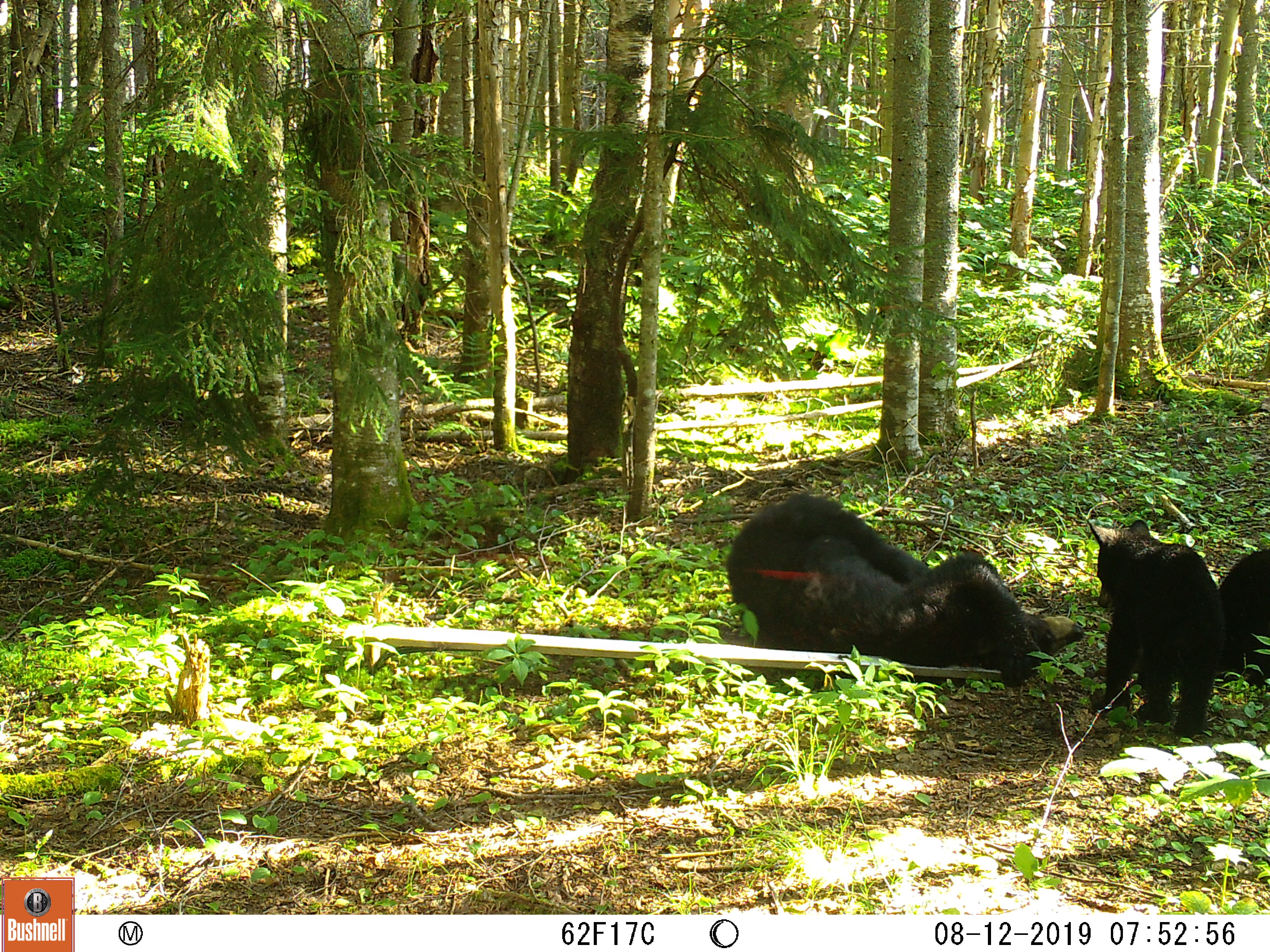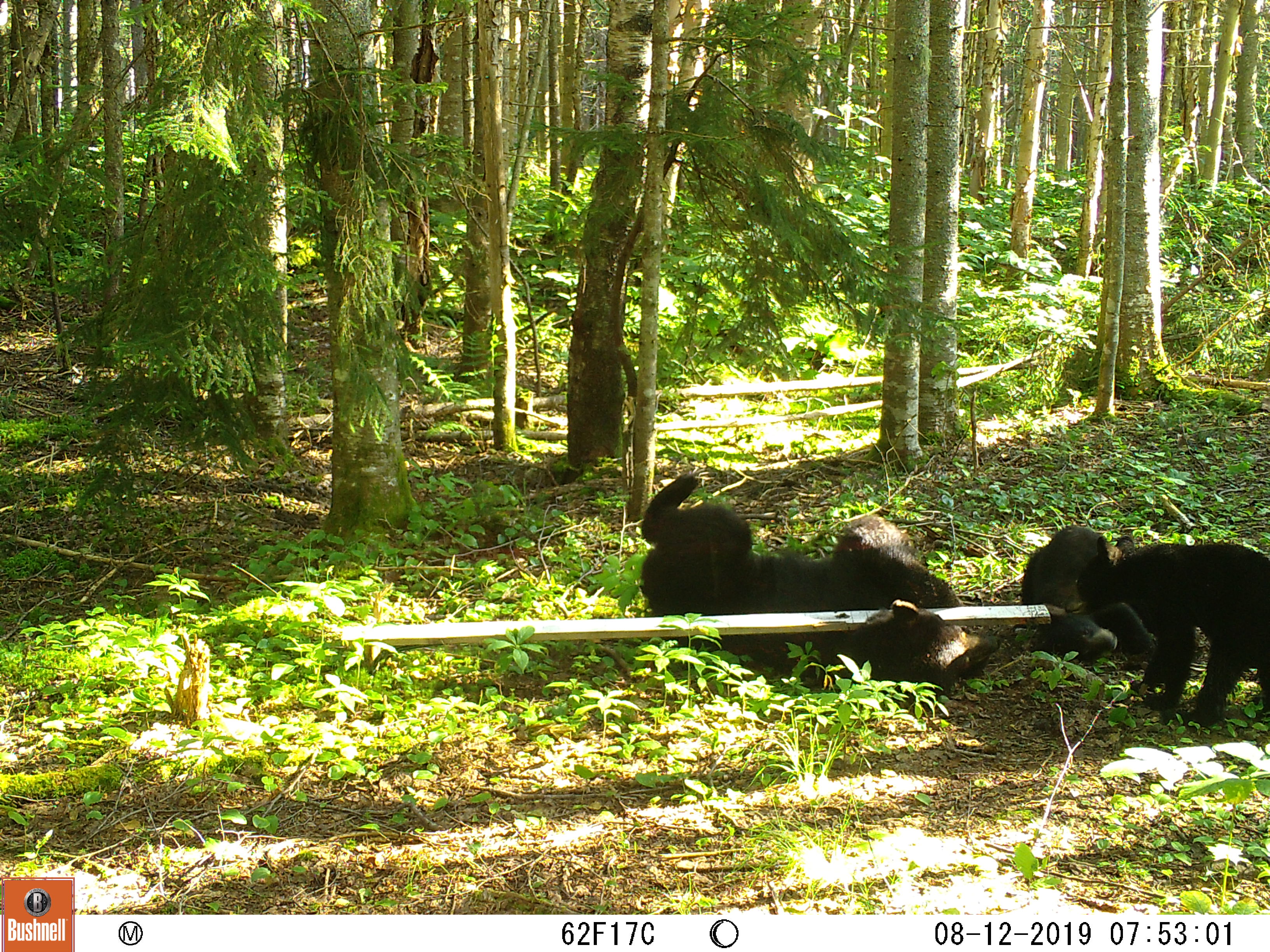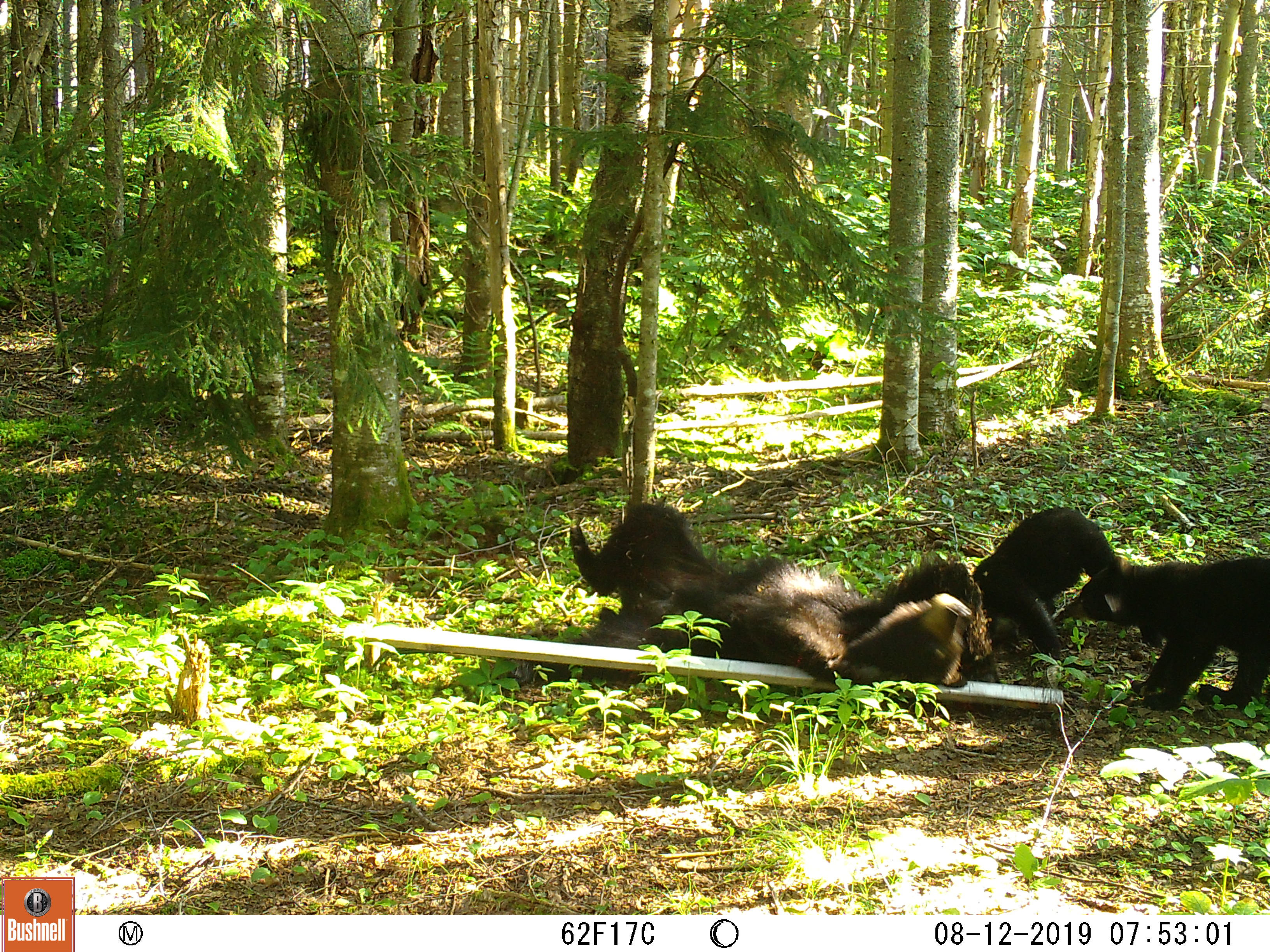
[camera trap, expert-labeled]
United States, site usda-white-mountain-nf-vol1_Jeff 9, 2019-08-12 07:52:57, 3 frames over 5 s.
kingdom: Animalia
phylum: Chordata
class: Mammalia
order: Carnivora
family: Ursidae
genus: Ursus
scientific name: Ursus americanus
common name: black bear